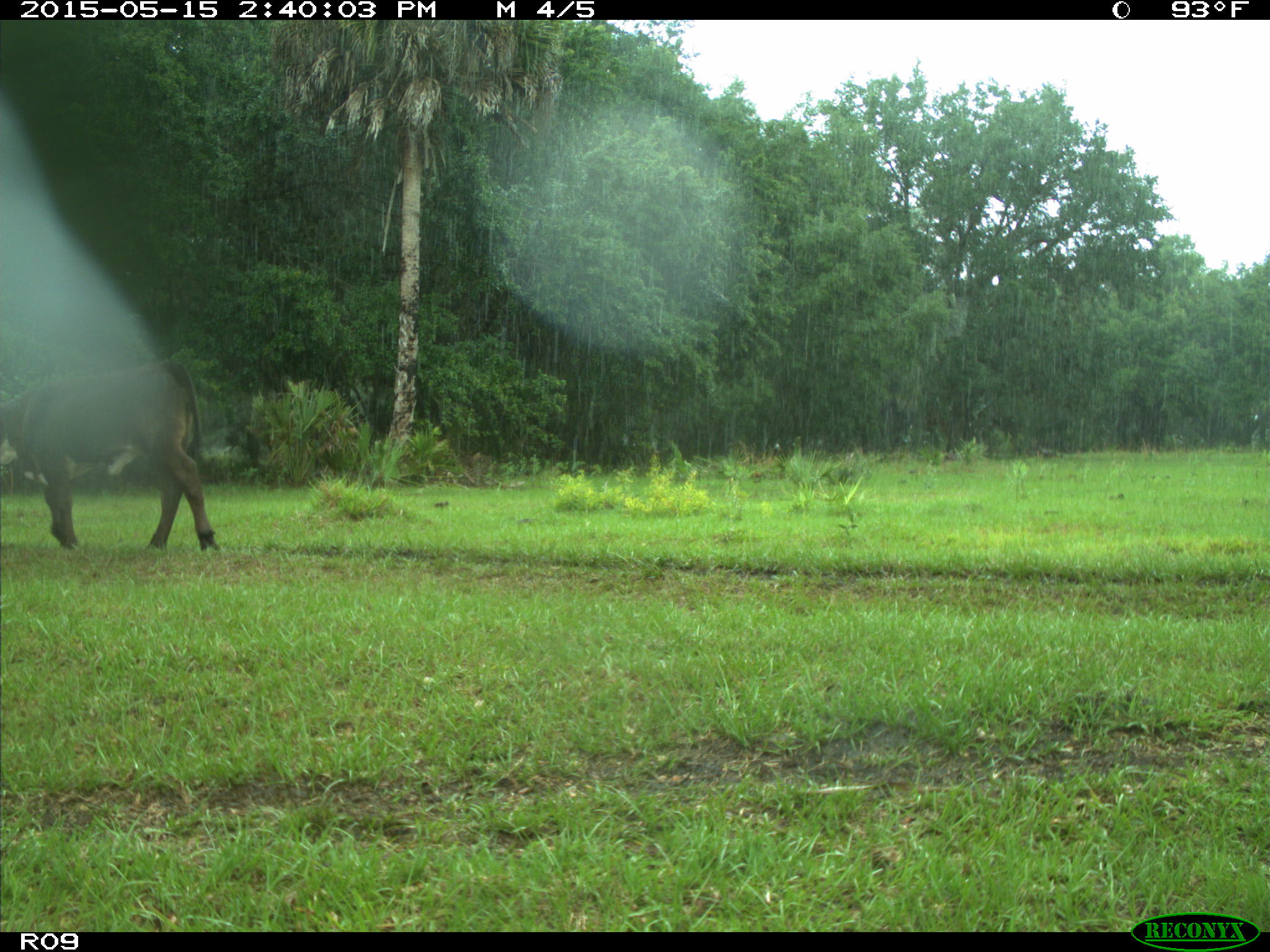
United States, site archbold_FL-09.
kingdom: Animalia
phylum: Chordata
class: Mammalia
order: Artiodactyla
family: Bovidae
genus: Bos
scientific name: Bos taurus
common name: domestic cow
Bos taurus (domestic cow).